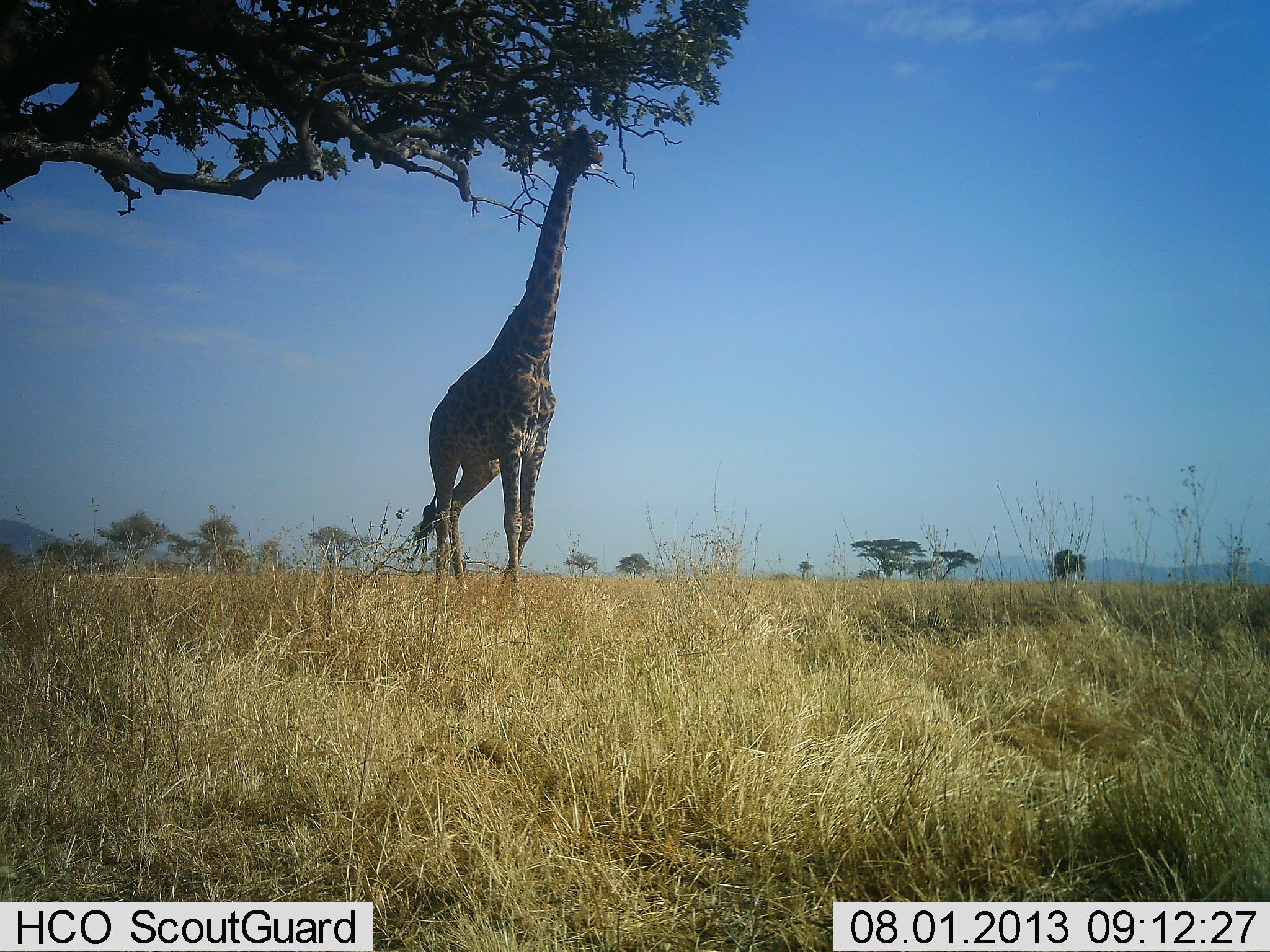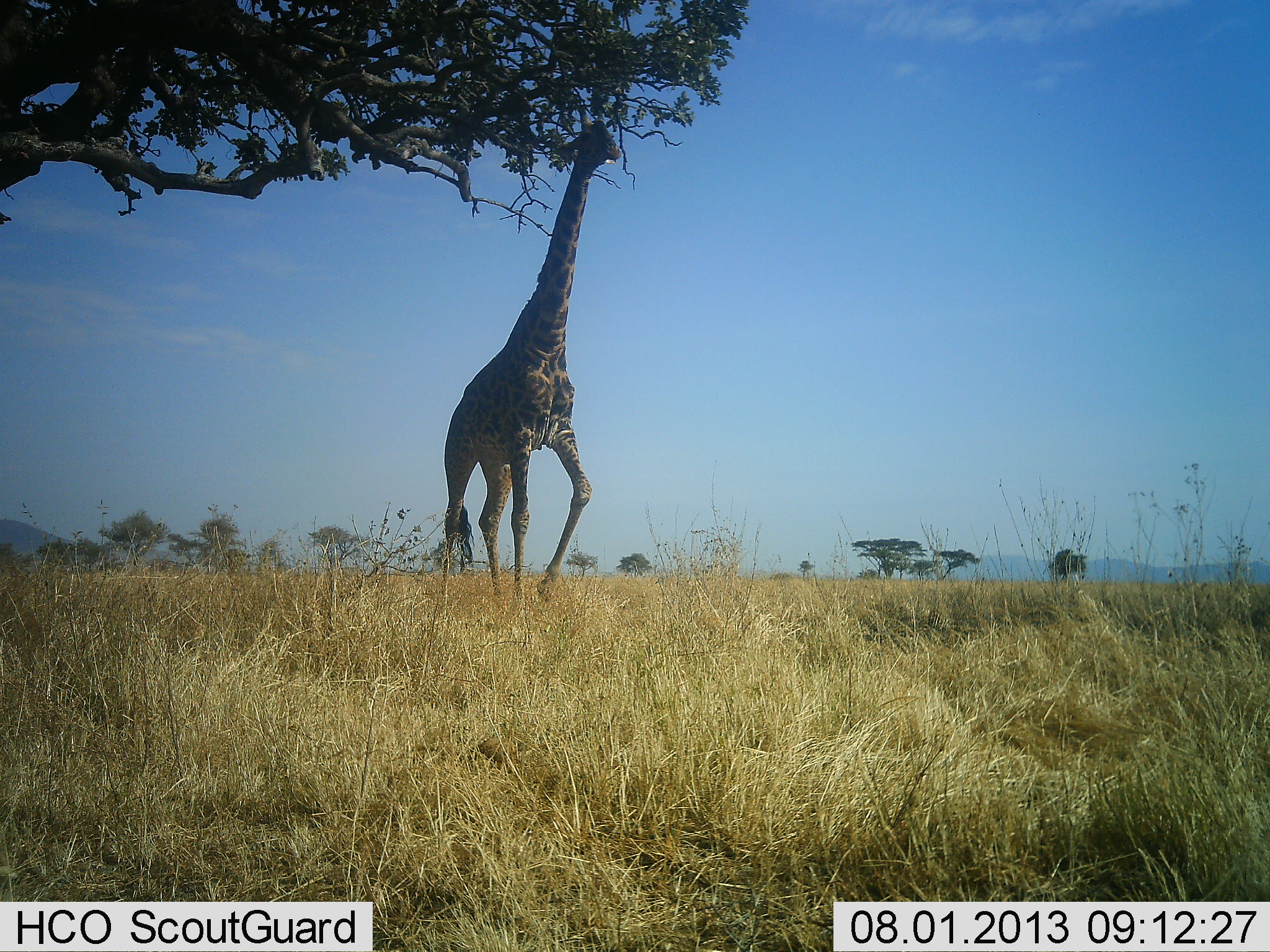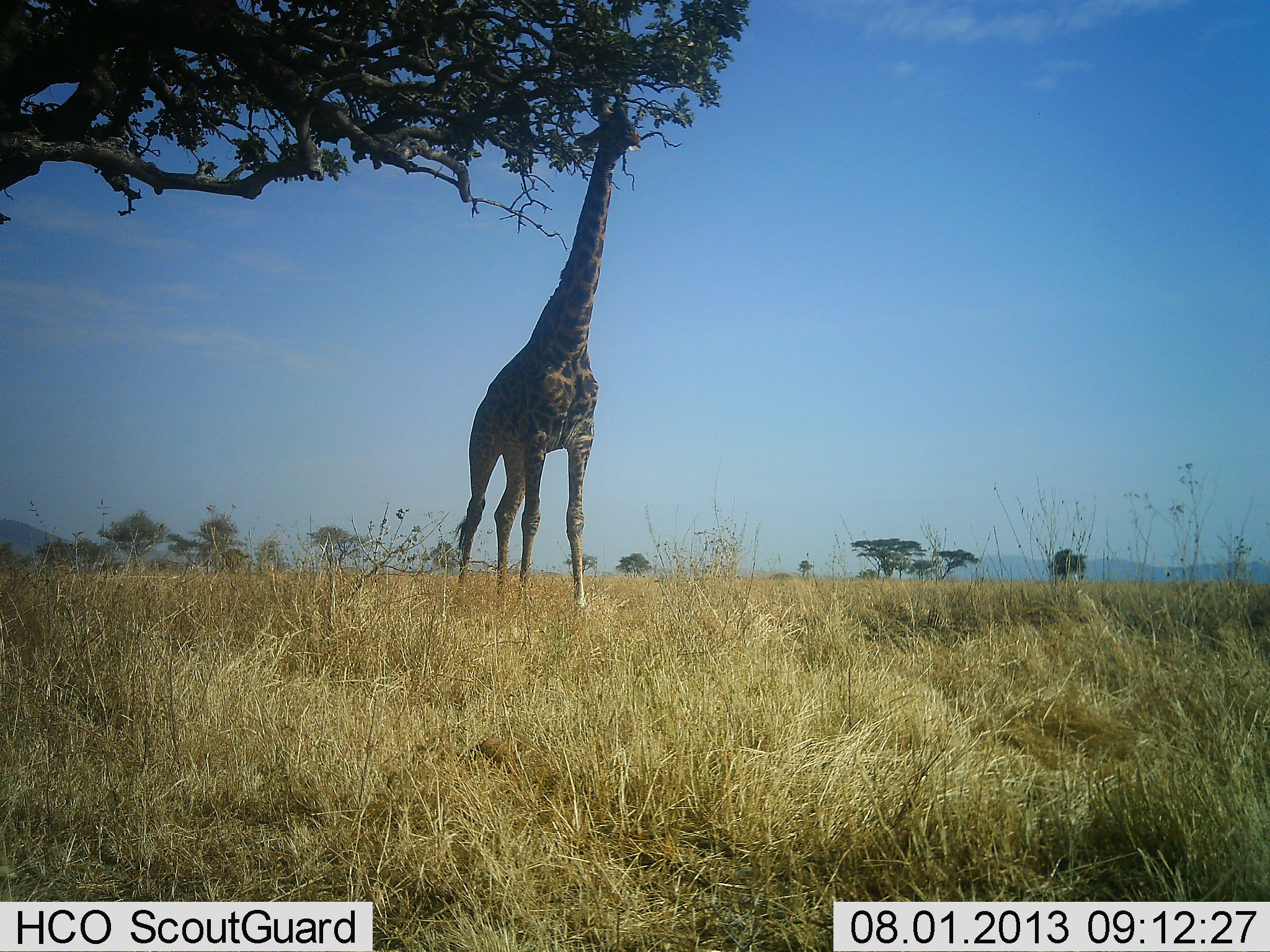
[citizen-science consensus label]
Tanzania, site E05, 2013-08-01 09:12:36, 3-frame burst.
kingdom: Animalia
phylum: Chordata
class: Mammalia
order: Artiodactyla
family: Giraffidae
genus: Giraffa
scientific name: Giraffa camelopardalis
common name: giraffe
Giraffe (Giraffa camelopardalis), count 1. Behavior (volunteer vote fractions): standing 5%, resting 0%, moving 82%, interacting 0%. Young present (vote fraction): 0%. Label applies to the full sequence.